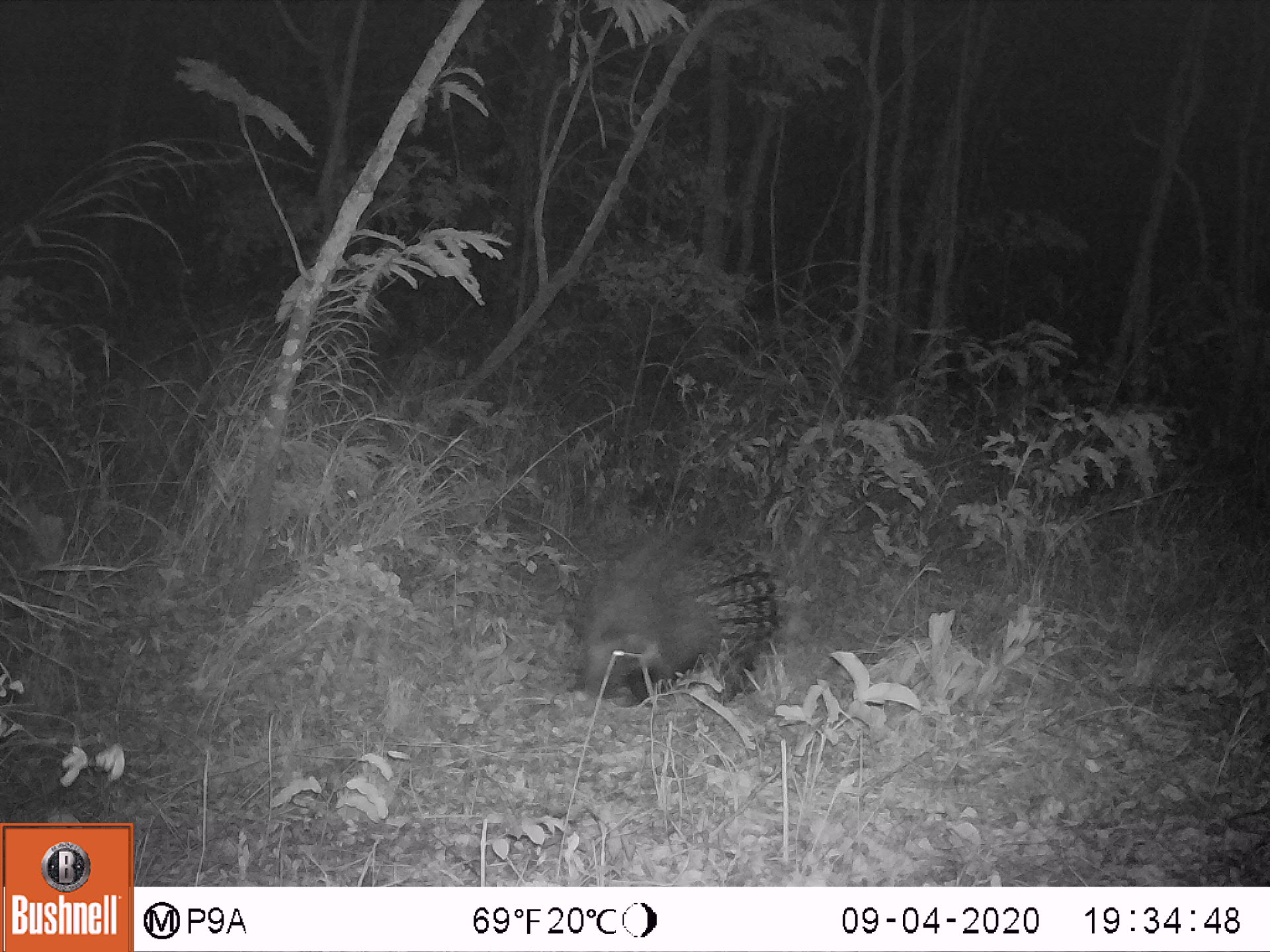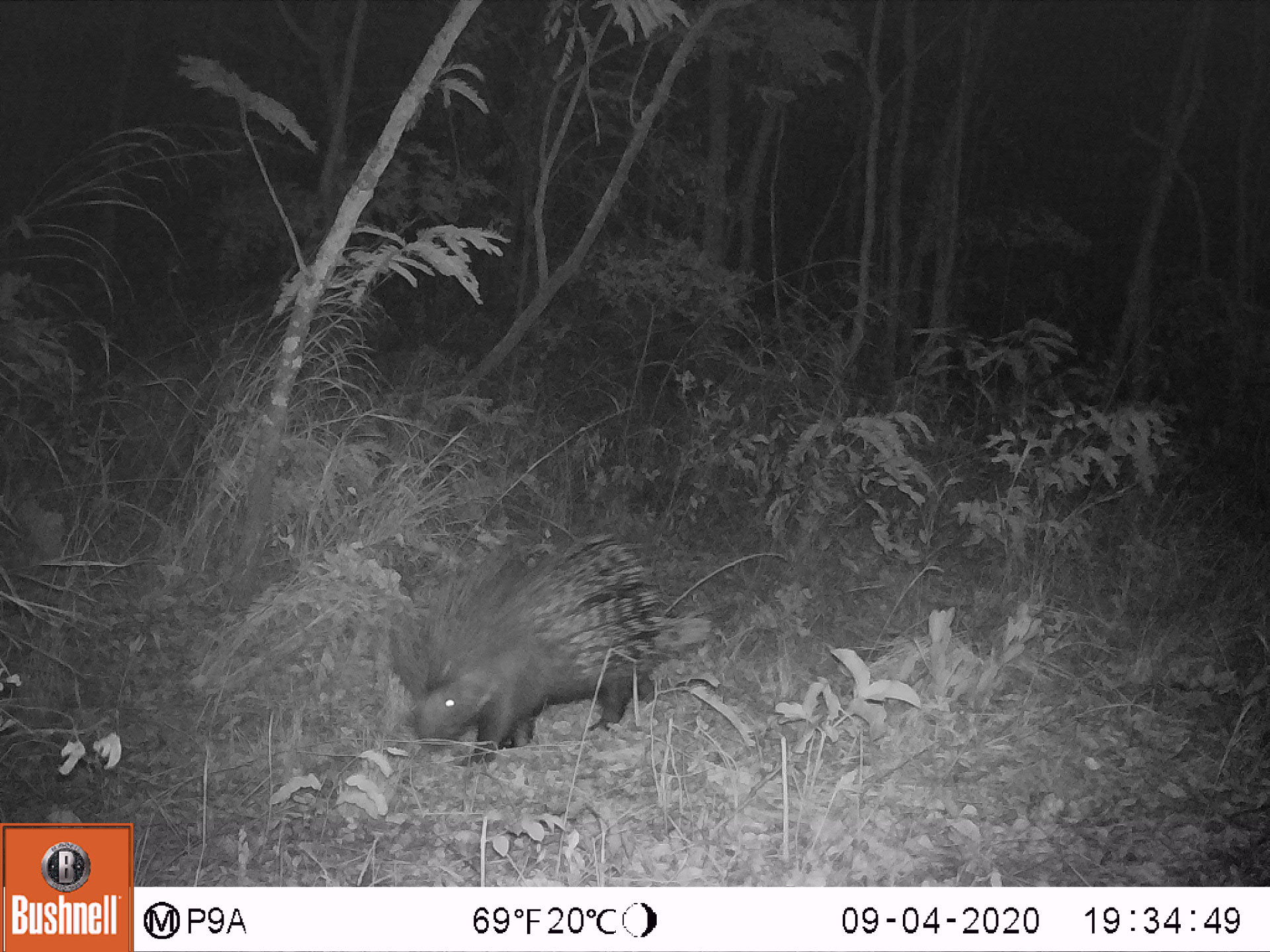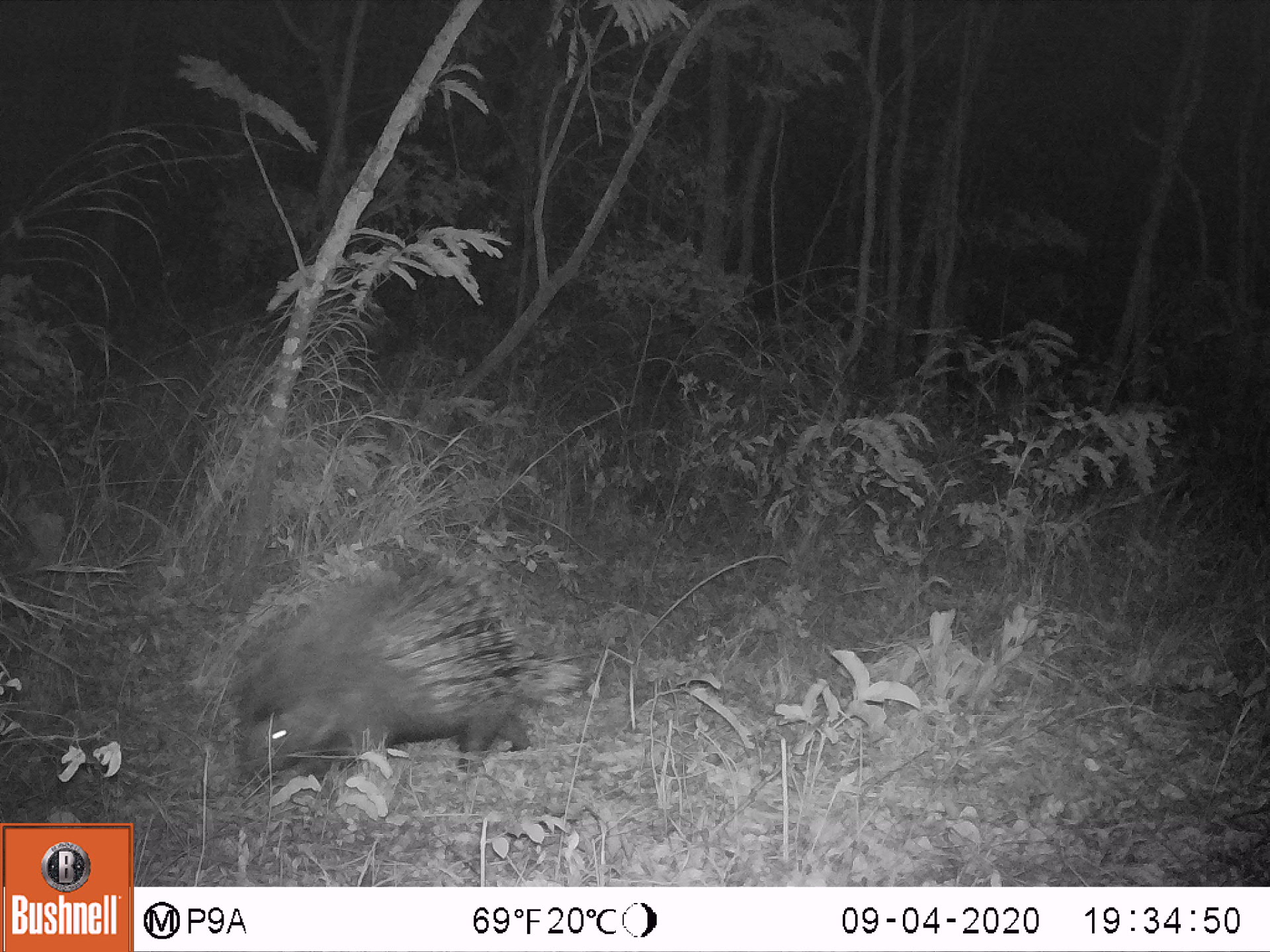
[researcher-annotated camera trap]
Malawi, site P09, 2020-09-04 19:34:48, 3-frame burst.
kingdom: Animalia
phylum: Chordata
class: Mammalia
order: Rodentia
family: Hystricidae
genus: Hystrix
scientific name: Hystrix africaeaustralis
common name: cape porcupine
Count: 1.